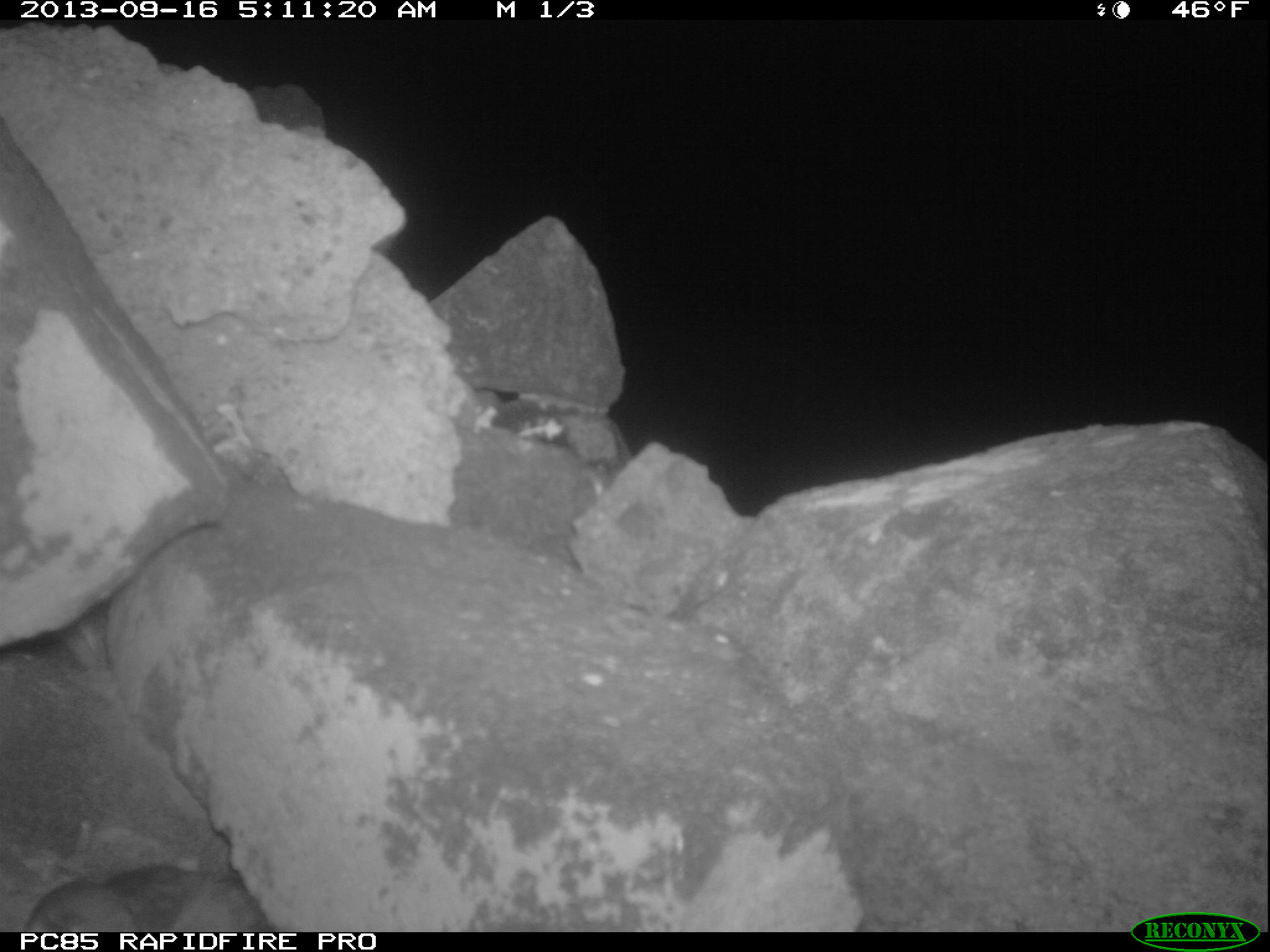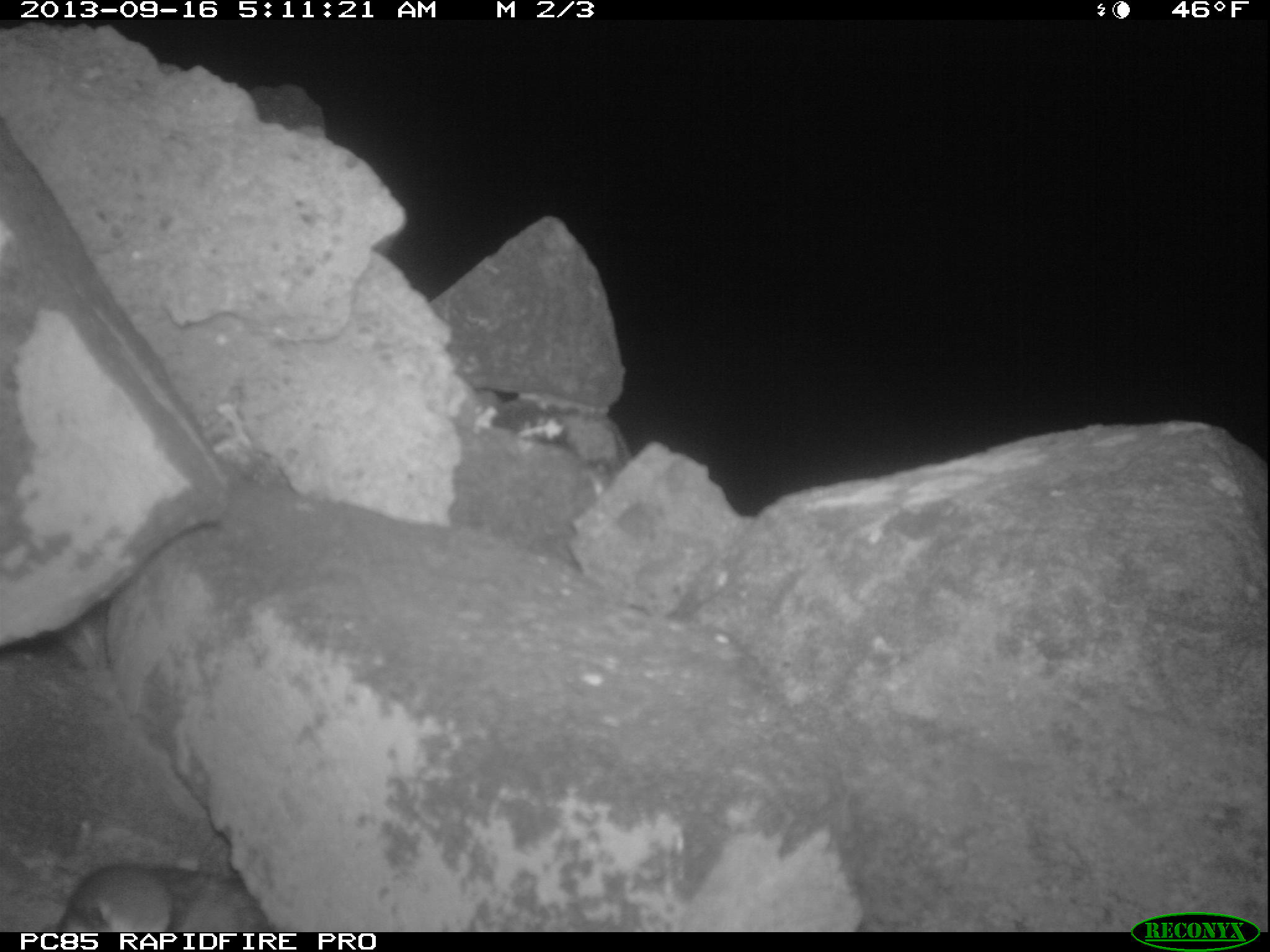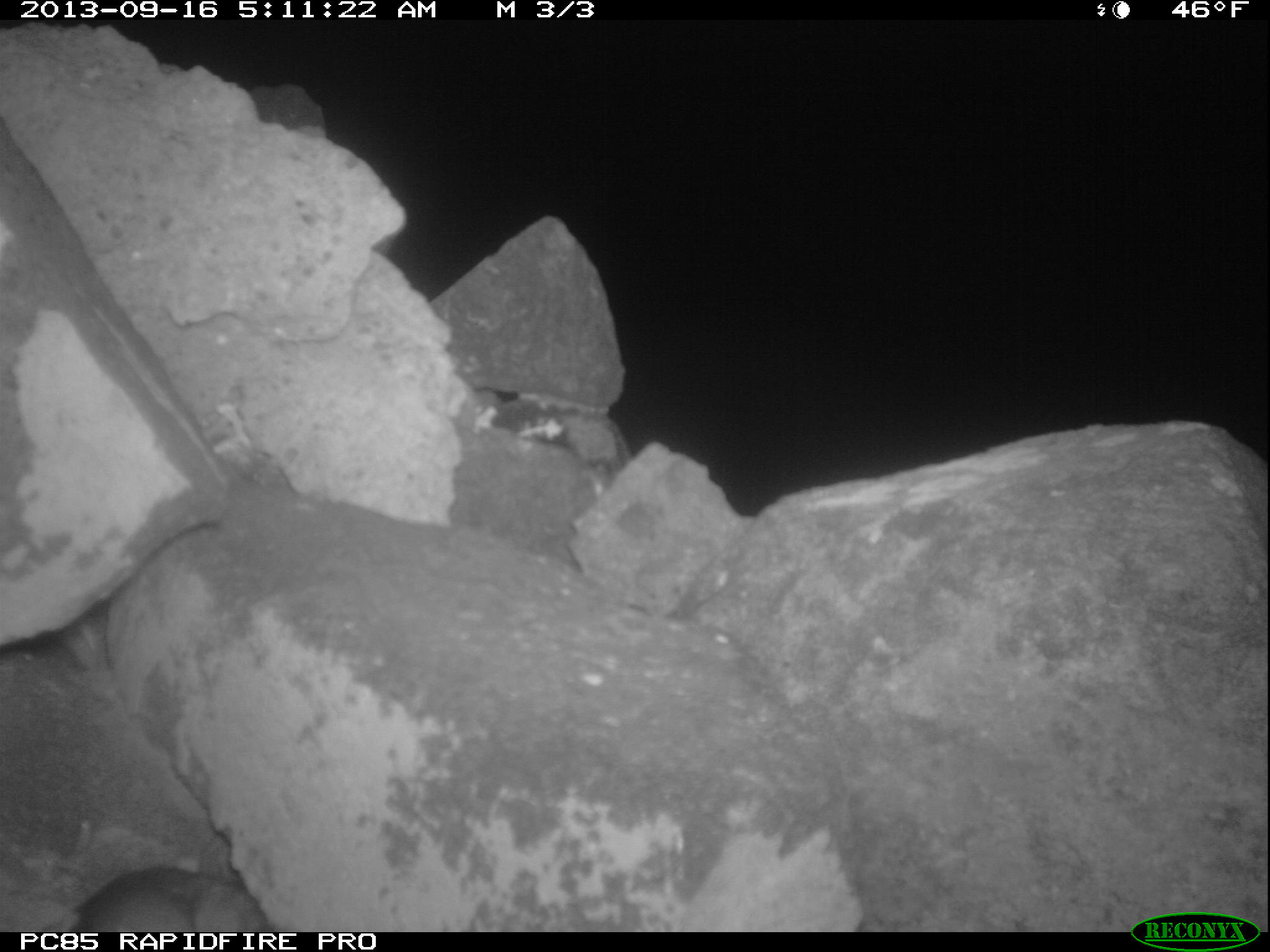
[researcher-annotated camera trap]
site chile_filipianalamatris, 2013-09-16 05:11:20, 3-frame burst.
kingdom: Animalia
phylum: Chordata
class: Aves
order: Procellariiformes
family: Procellariidae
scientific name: Procellariidae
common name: petrel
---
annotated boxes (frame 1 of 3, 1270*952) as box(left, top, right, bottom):
petrel: box(11, 862, 268, 934)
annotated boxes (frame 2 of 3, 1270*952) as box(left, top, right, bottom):
petrel: box(46, 860, 273, 934)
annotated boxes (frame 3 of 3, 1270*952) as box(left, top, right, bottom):
petrel: box(64, 865, 272, 933)